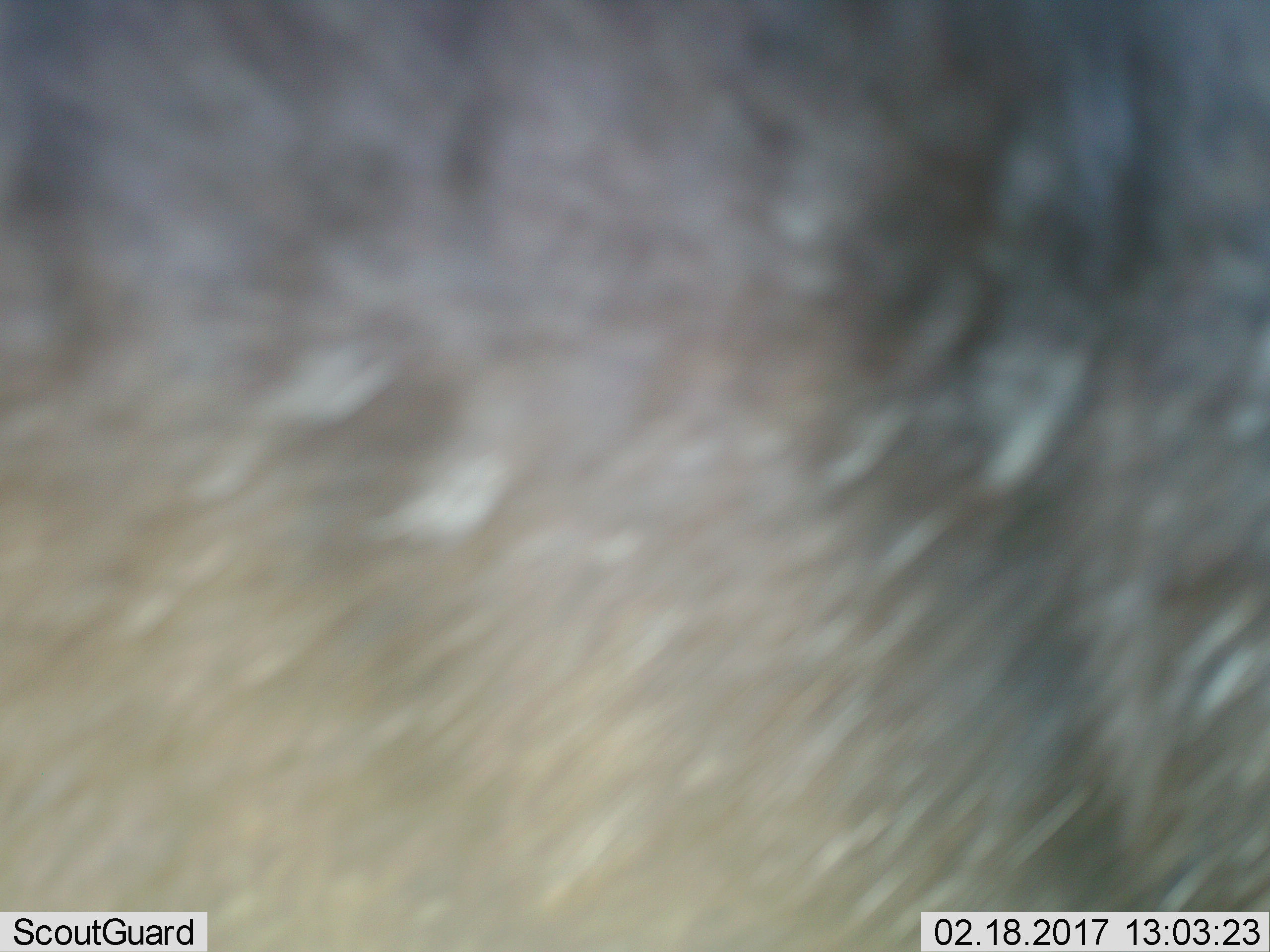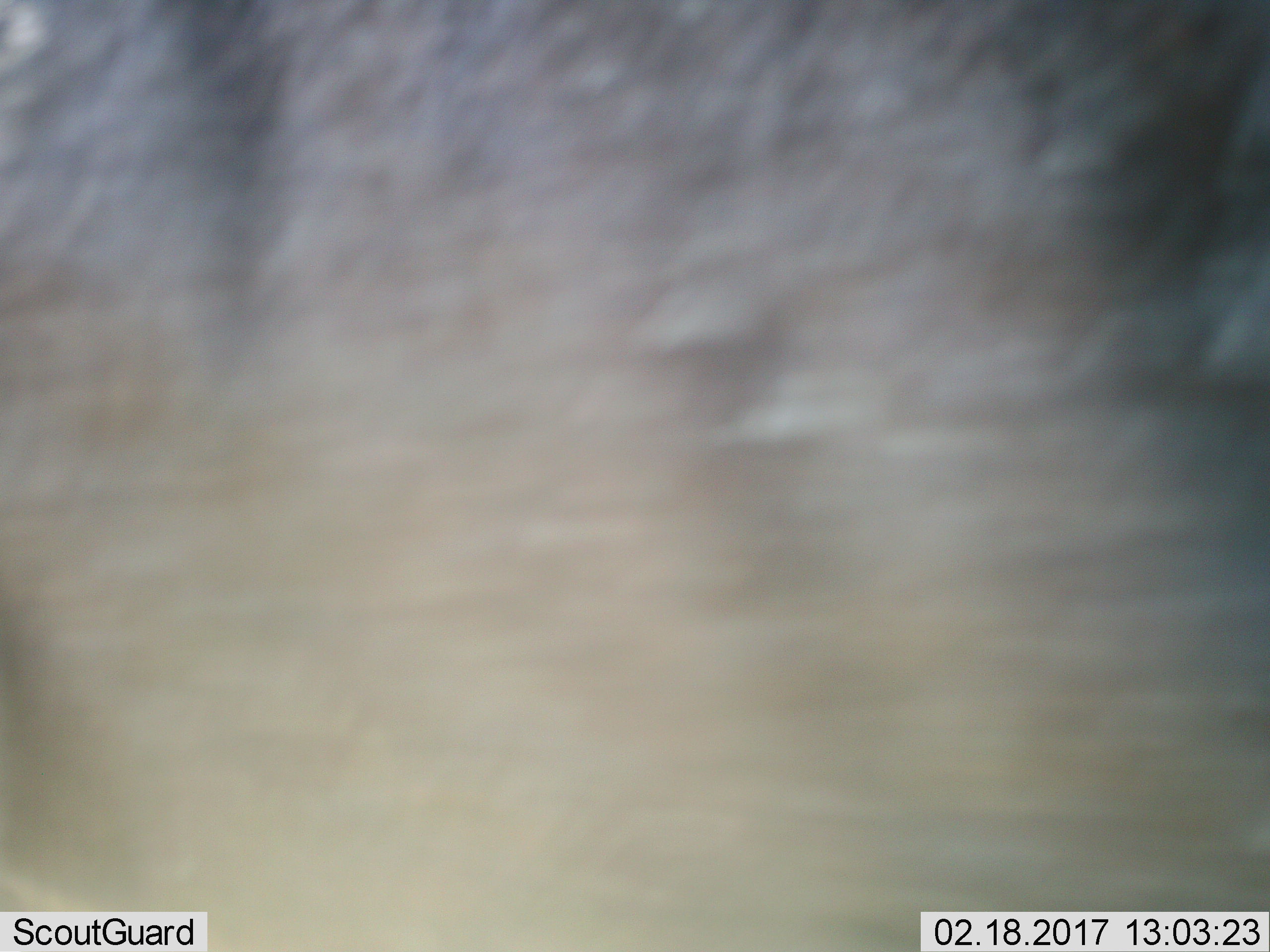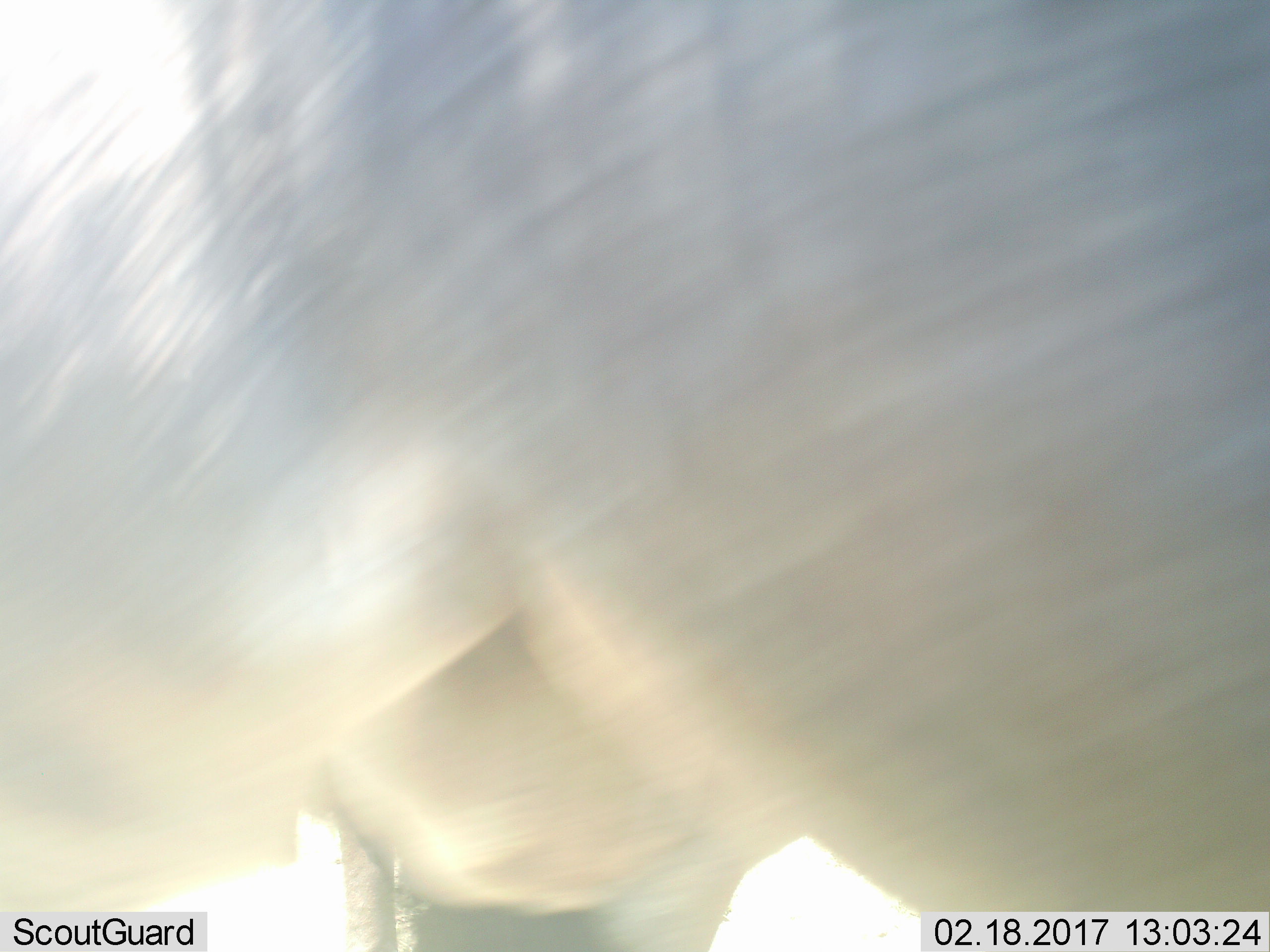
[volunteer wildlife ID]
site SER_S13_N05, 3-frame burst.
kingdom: Animalia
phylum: Chordata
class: Mammalia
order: Artiodactyla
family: Bovidae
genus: Connochaetes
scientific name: Connochaetes taurinus taurinus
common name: blue wildebeest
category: wildebeestblue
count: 1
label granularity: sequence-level